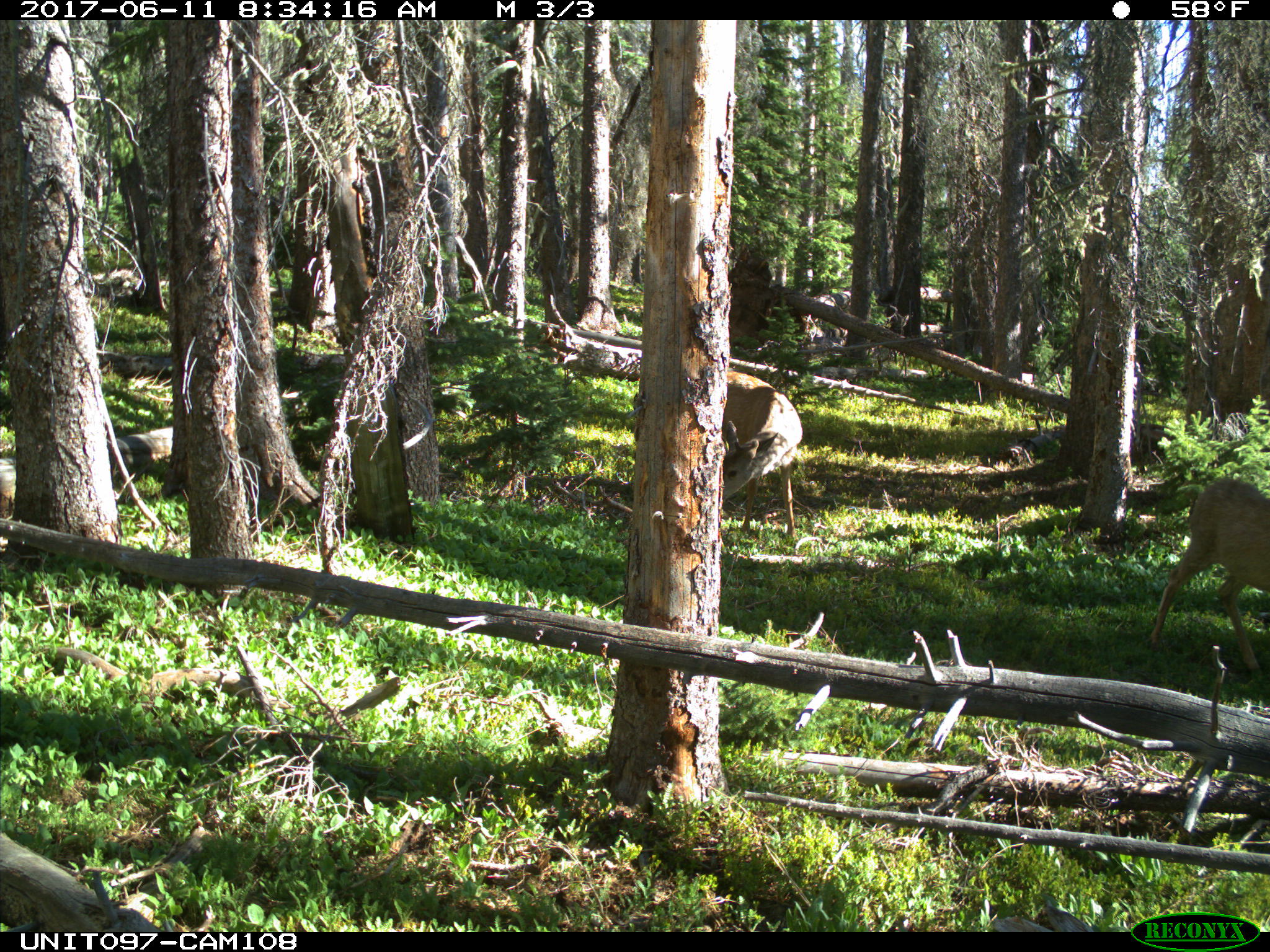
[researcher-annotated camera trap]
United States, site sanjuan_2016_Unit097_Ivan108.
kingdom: Animalia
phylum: Chordata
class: Mammalia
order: Artiodactyla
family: Cervidae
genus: Odocoileus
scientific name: Odocoileus hemionus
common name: mule deer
Odocoileus hemionus (mule deer).